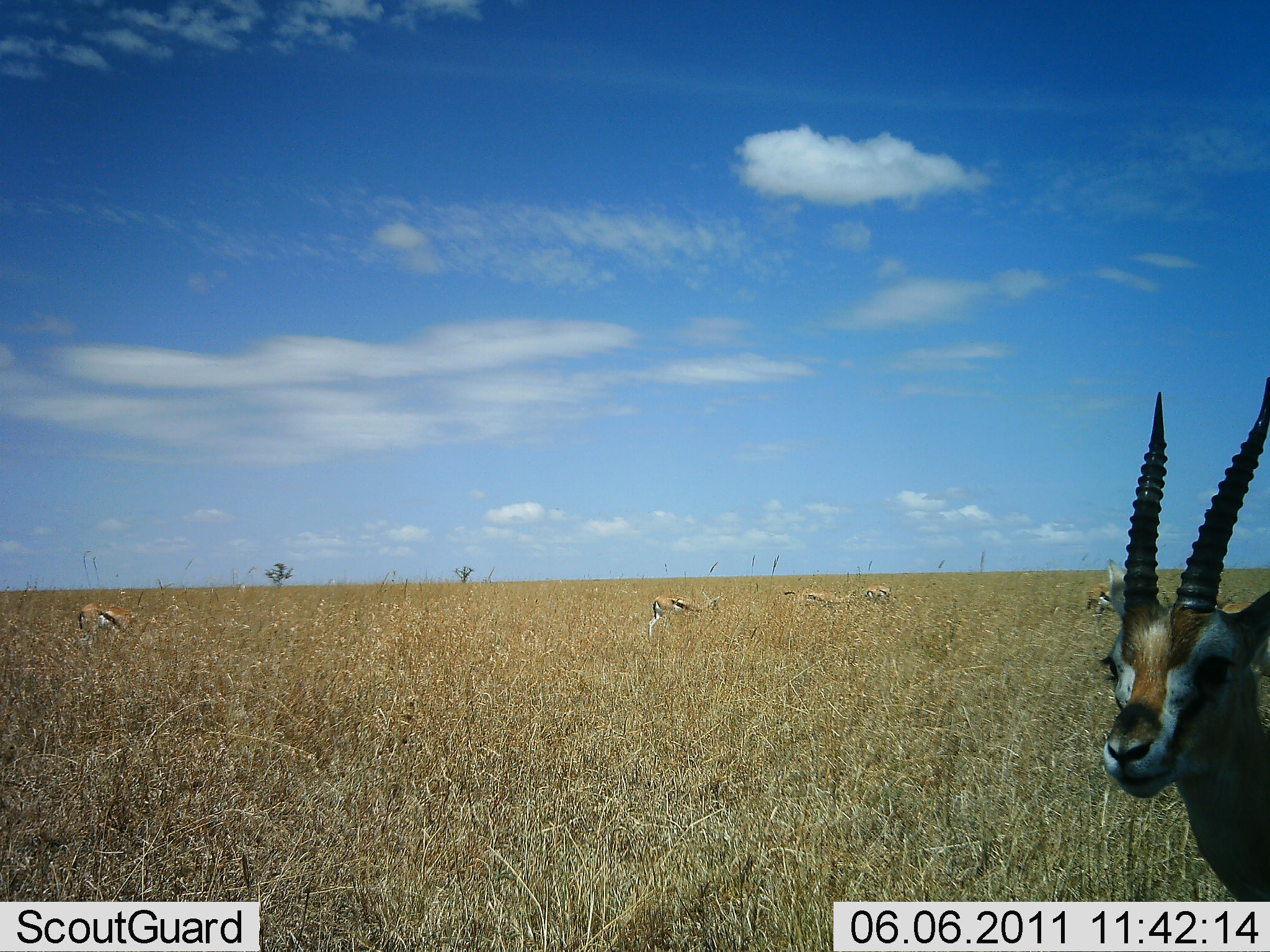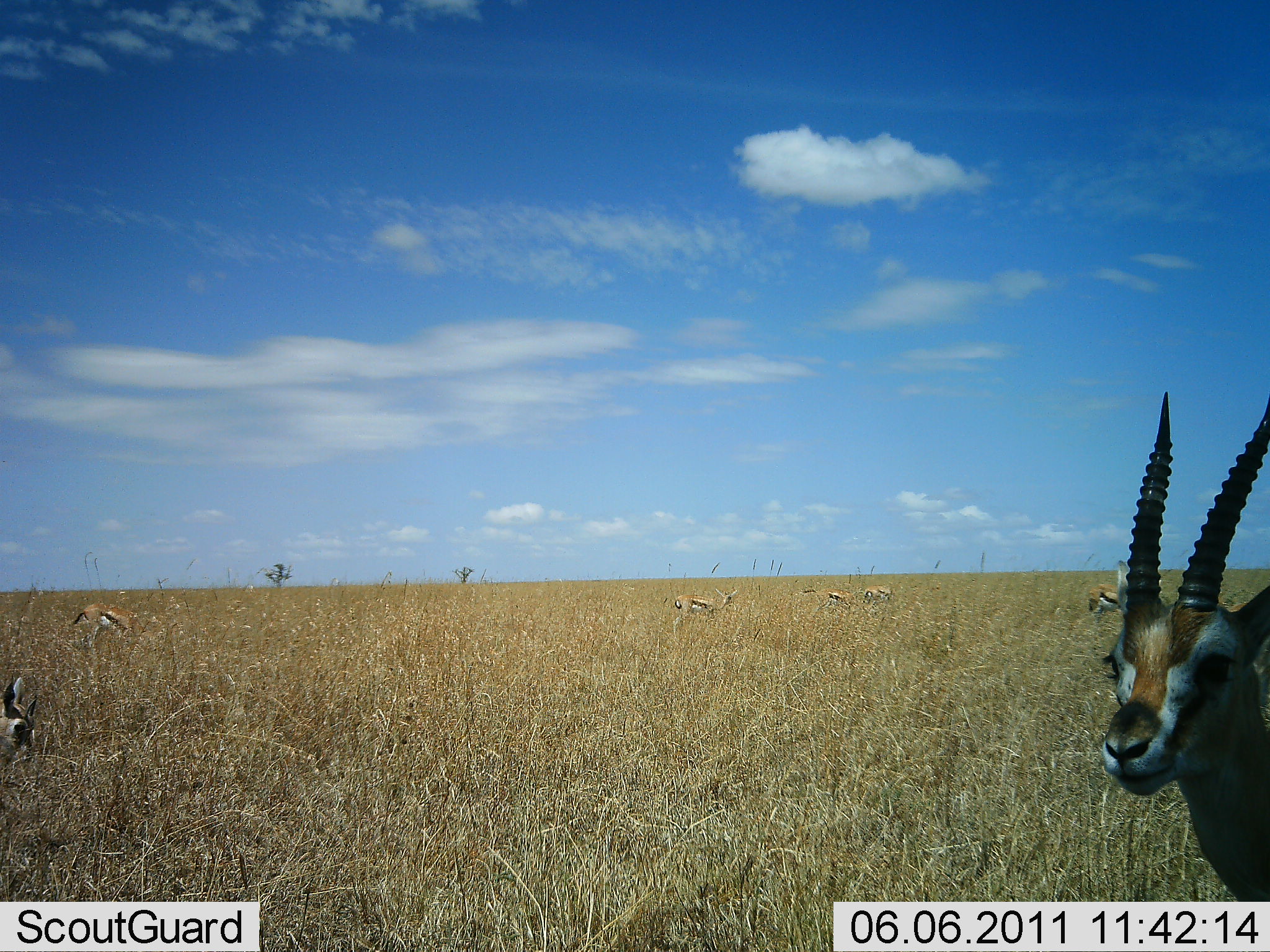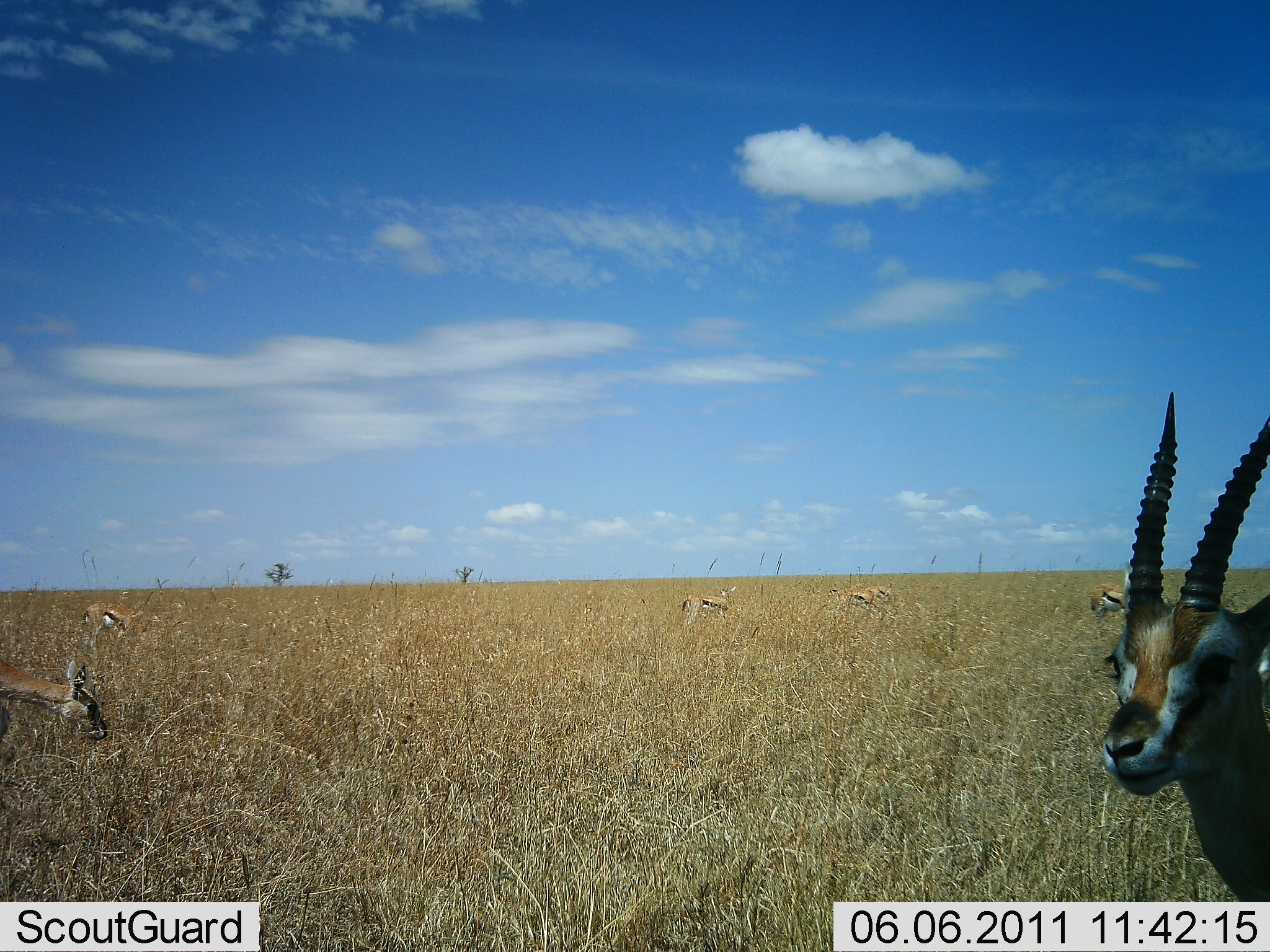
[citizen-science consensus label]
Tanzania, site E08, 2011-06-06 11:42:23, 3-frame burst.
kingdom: Animalia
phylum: Chordata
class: Mammalia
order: Artiodactyla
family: Bovidae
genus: Eudorcas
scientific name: Eudorcas thomsonii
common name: thomson's gazelle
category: gazellethomsons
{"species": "gazellethomsons (thomson's gazelle) (Eudorcas thomsonii)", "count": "7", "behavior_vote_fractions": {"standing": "83%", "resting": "0%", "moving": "33%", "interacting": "8%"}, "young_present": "0%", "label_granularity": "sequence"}